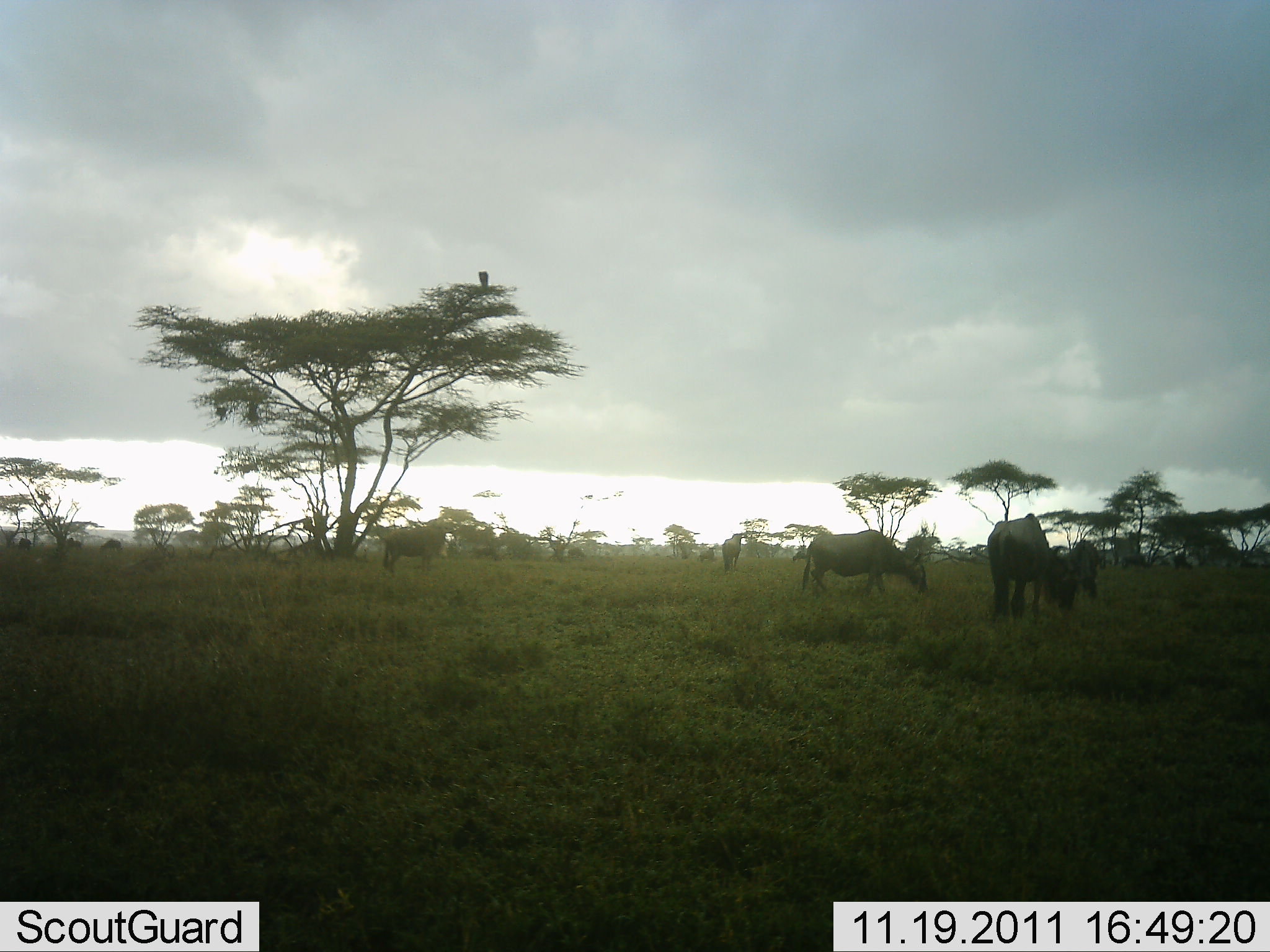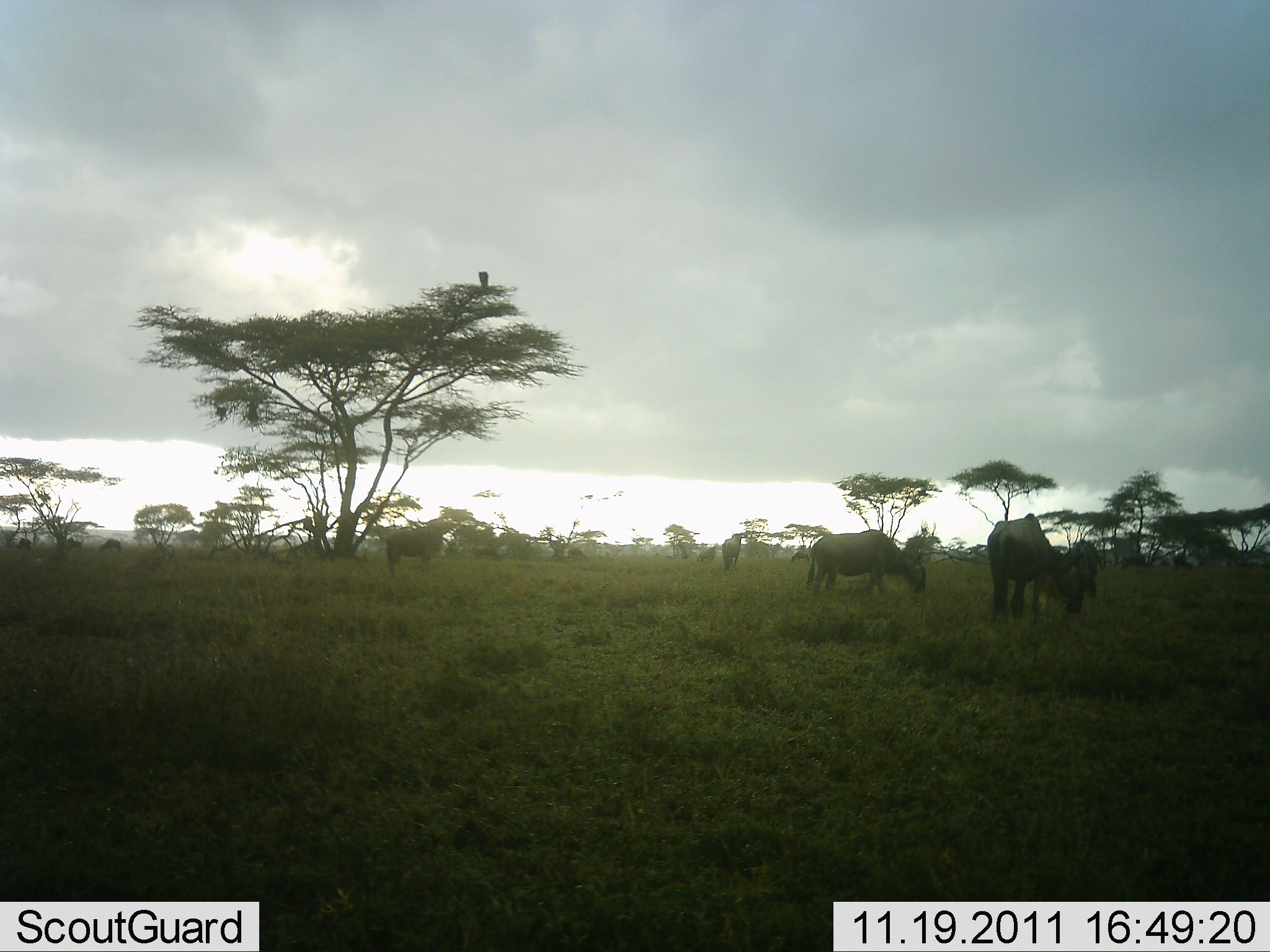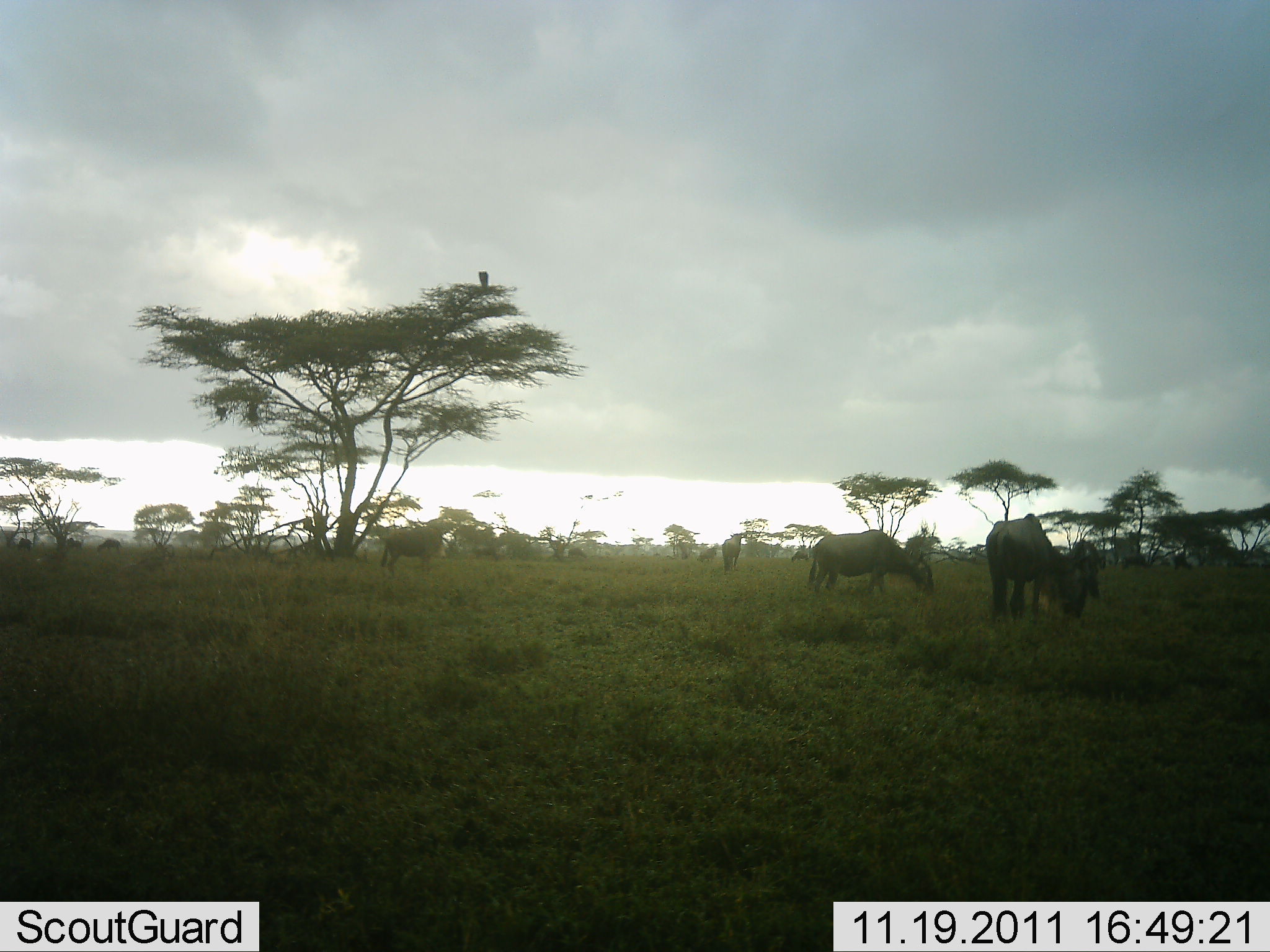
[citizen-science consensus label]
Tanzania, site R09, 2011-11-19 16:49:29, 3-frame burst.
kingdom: Animalia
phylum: Chordata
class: Mammalia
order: Artiodactyla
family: Bovidae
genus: Connochaetes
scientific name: Connochaetes taurinus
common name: blue wildebeest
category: wildebeest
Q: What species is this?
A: Wildebeest (blue wildebeest) (Connochaetes taurinus).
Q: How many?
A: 8.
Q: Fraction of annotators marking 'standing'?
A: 50%.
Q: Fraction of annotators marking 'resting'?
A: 6%.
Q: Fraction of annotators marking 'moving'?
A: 31%.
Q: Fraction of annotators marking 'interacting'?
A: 6%.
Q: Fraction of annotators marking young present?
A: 0%.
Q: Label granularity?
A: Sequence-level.